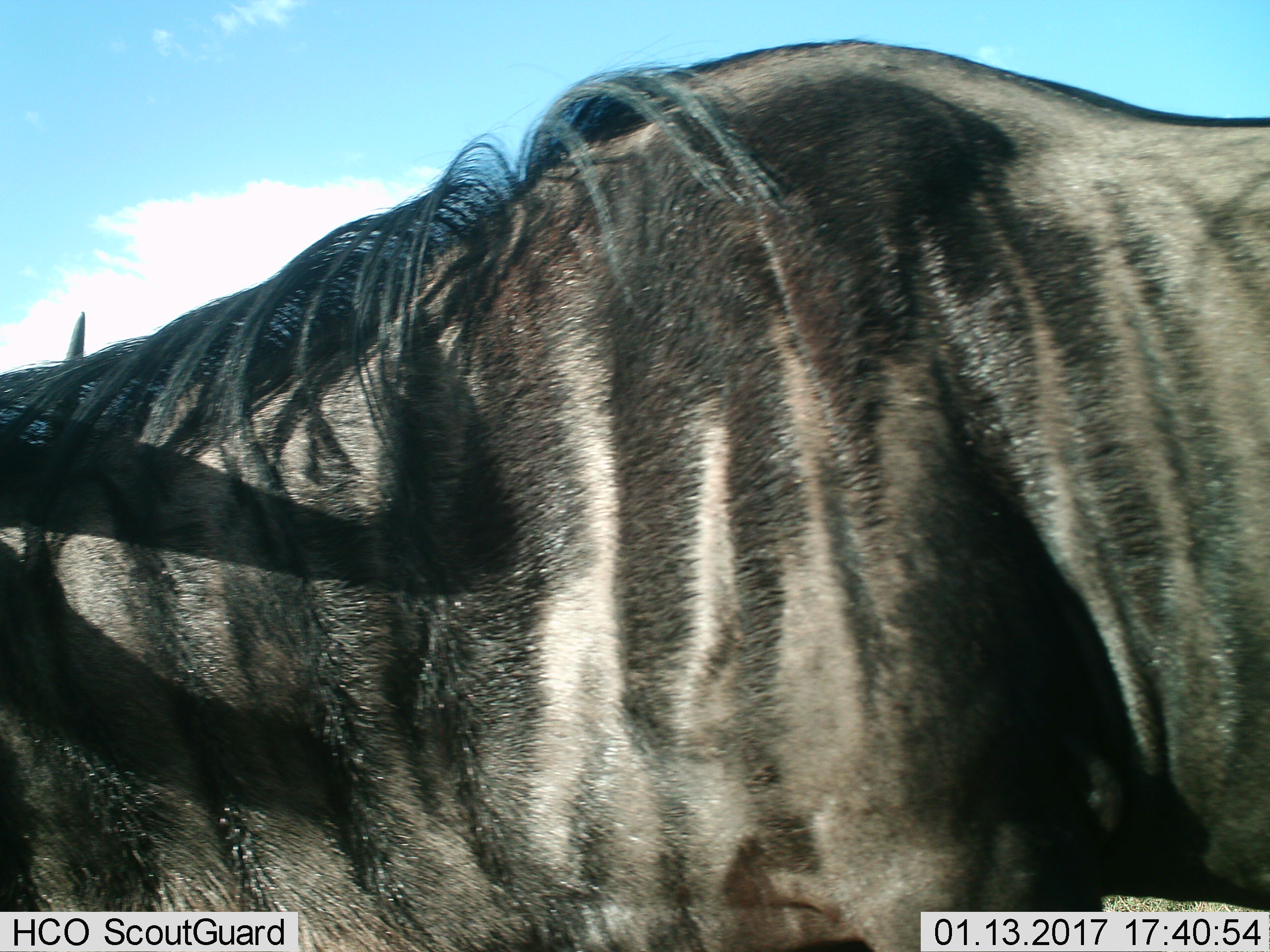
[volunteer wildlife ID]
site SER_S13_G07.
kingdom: Animalia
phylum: Chordata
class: Mammalia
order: Artiodactyla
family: Bovidae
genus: Connochaetes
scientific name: Connochaetes taurinus taurinus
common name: blue wildebeest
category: wildebeestblue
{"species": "wildebeestblue (blue wildebeest) (Connochaetes taurinus taurinus)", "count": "1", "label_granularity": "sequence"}